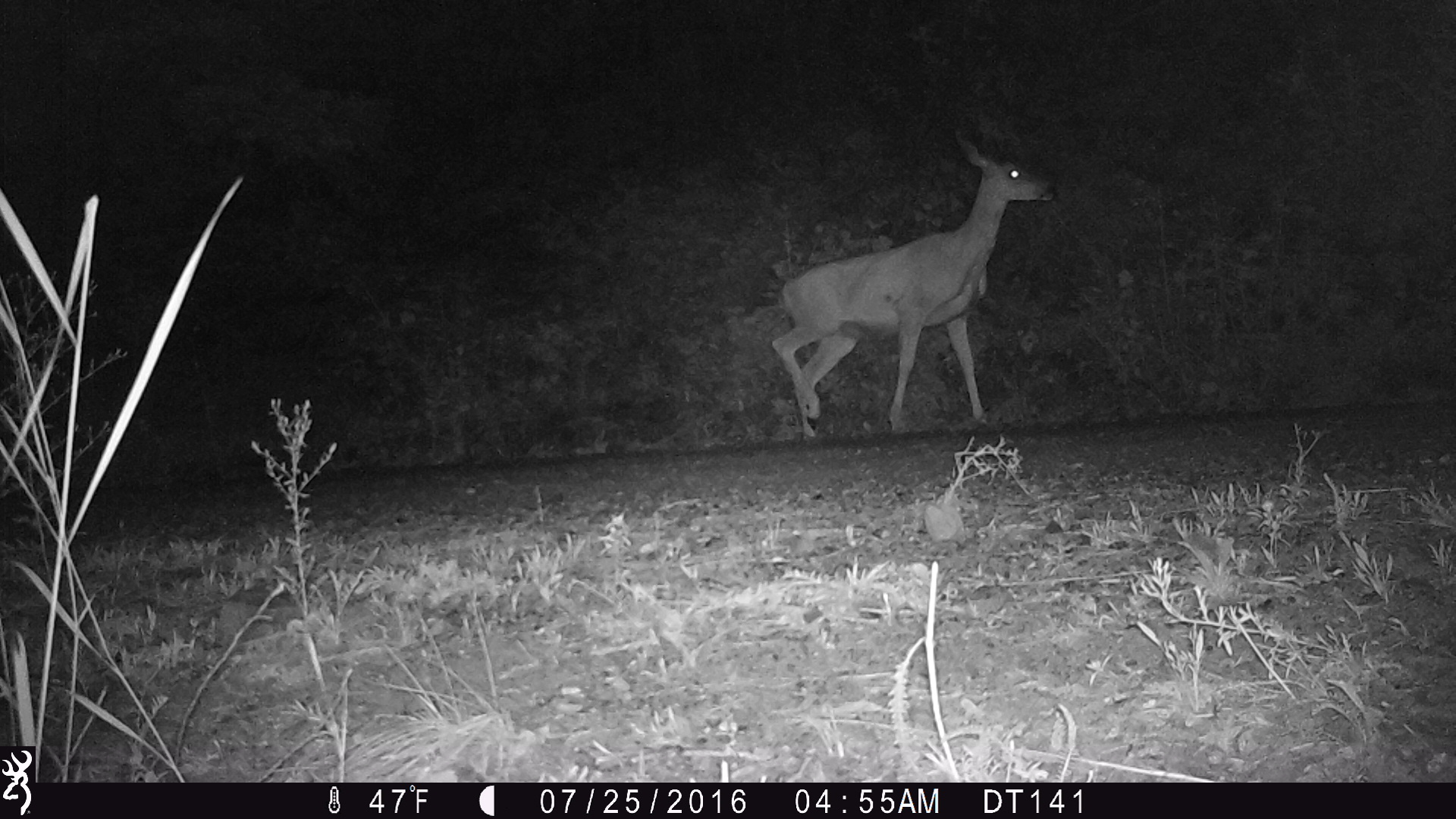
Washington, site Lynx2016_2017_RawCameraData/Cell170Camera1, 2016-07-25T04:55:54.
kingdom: Animalia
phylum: Chordata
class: Mammalia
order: Artiodactyla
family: Cervidae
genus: Odocoileus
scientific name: Odocoileus hemionus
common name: mule deer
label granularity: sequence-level